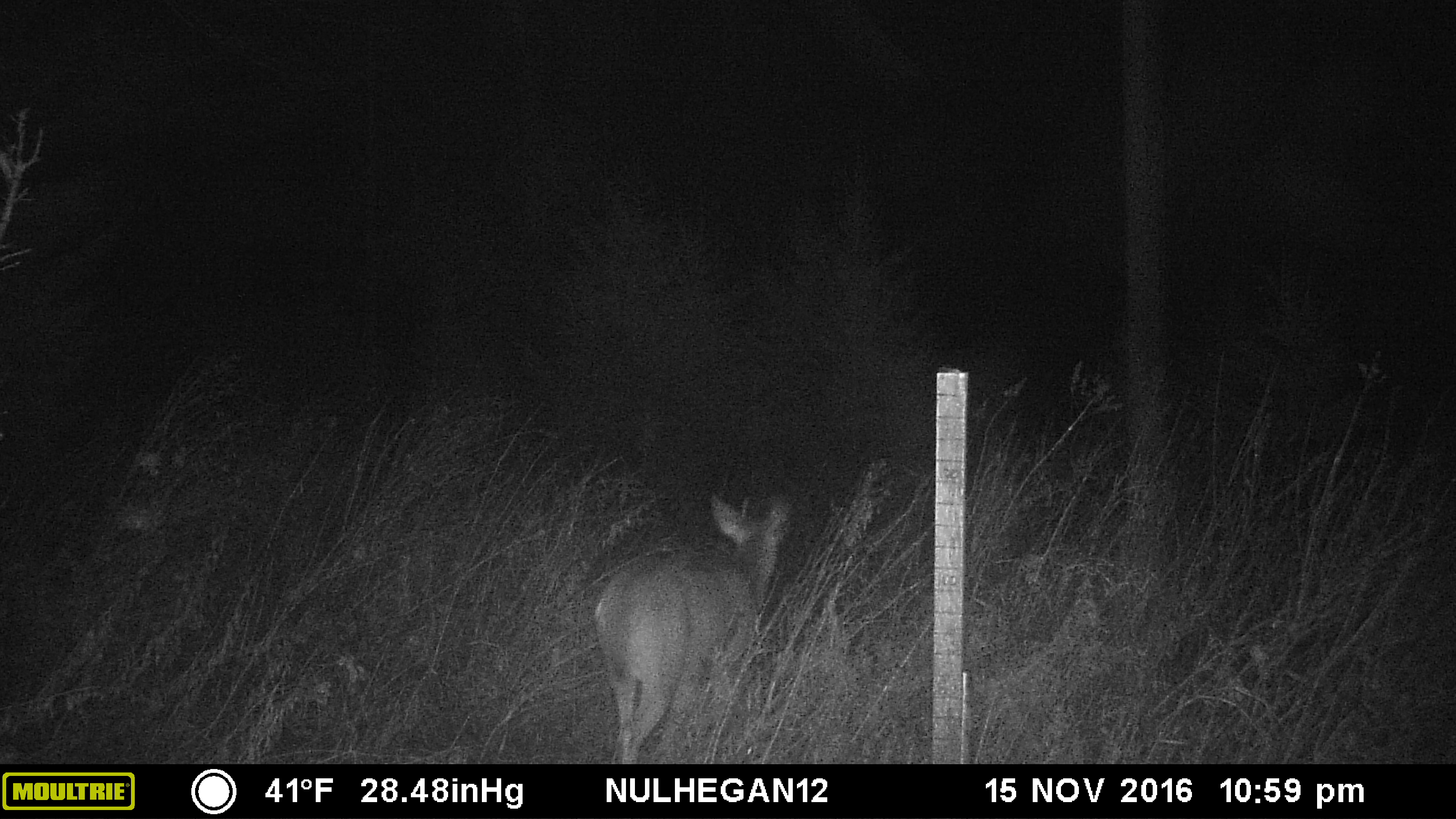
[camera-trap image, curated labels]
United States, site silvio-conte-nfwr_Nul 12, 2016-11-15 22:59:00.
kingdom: Animalia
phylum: Chordata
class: Mammalia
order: Artiodactyla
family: Cervidae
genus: Odocoileus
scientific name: Odocoileus virginianus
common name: white-tailed deer